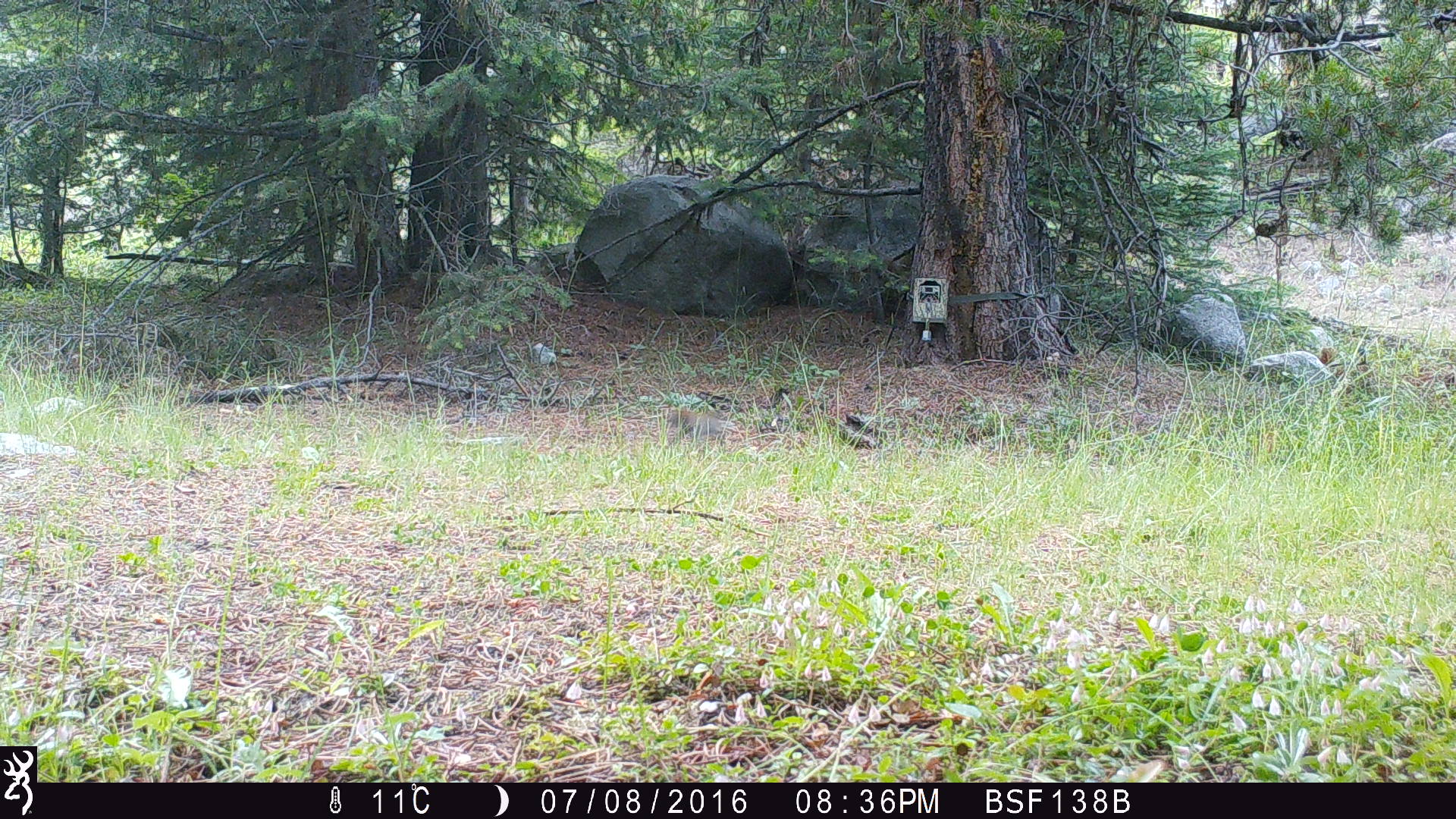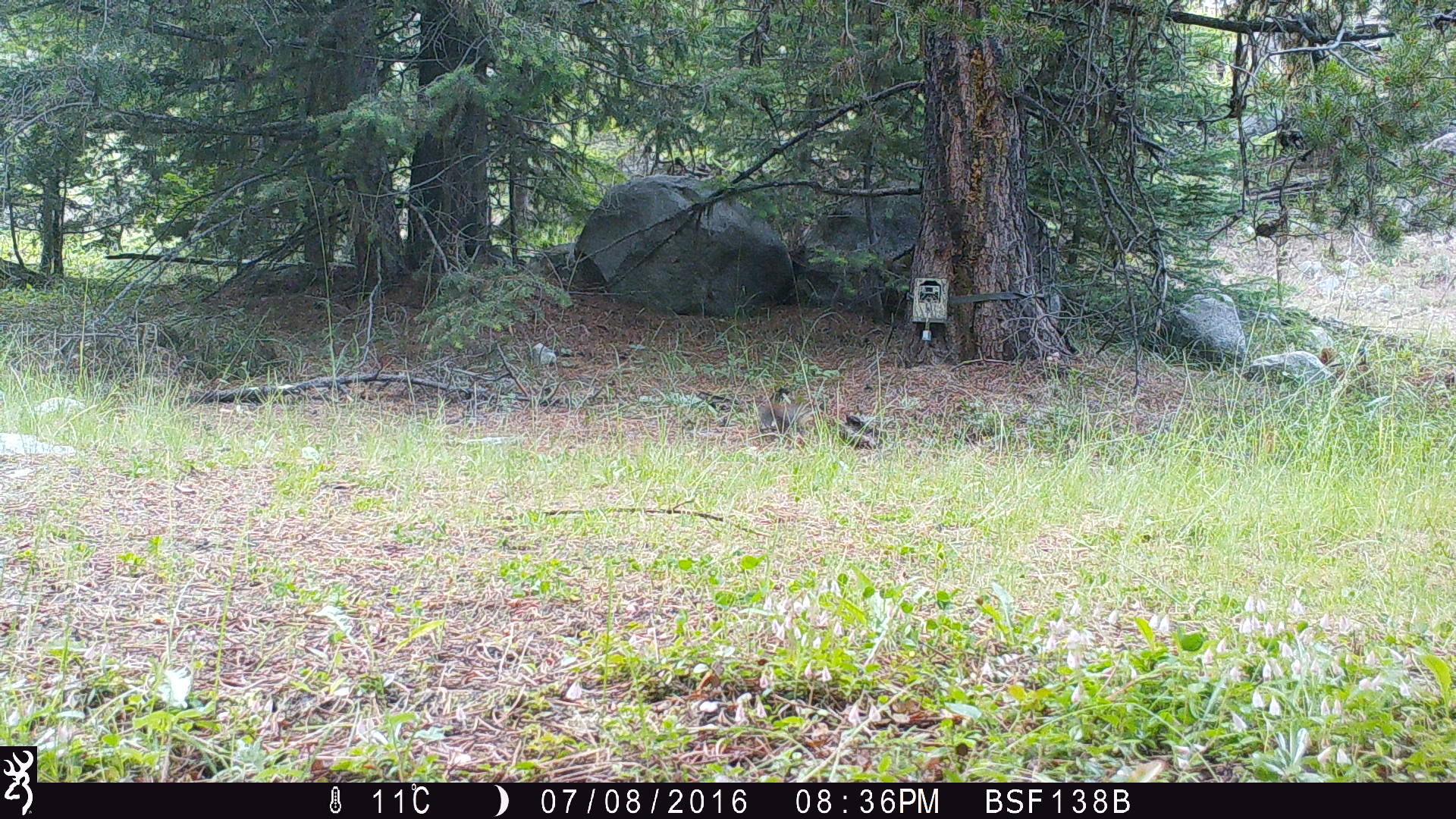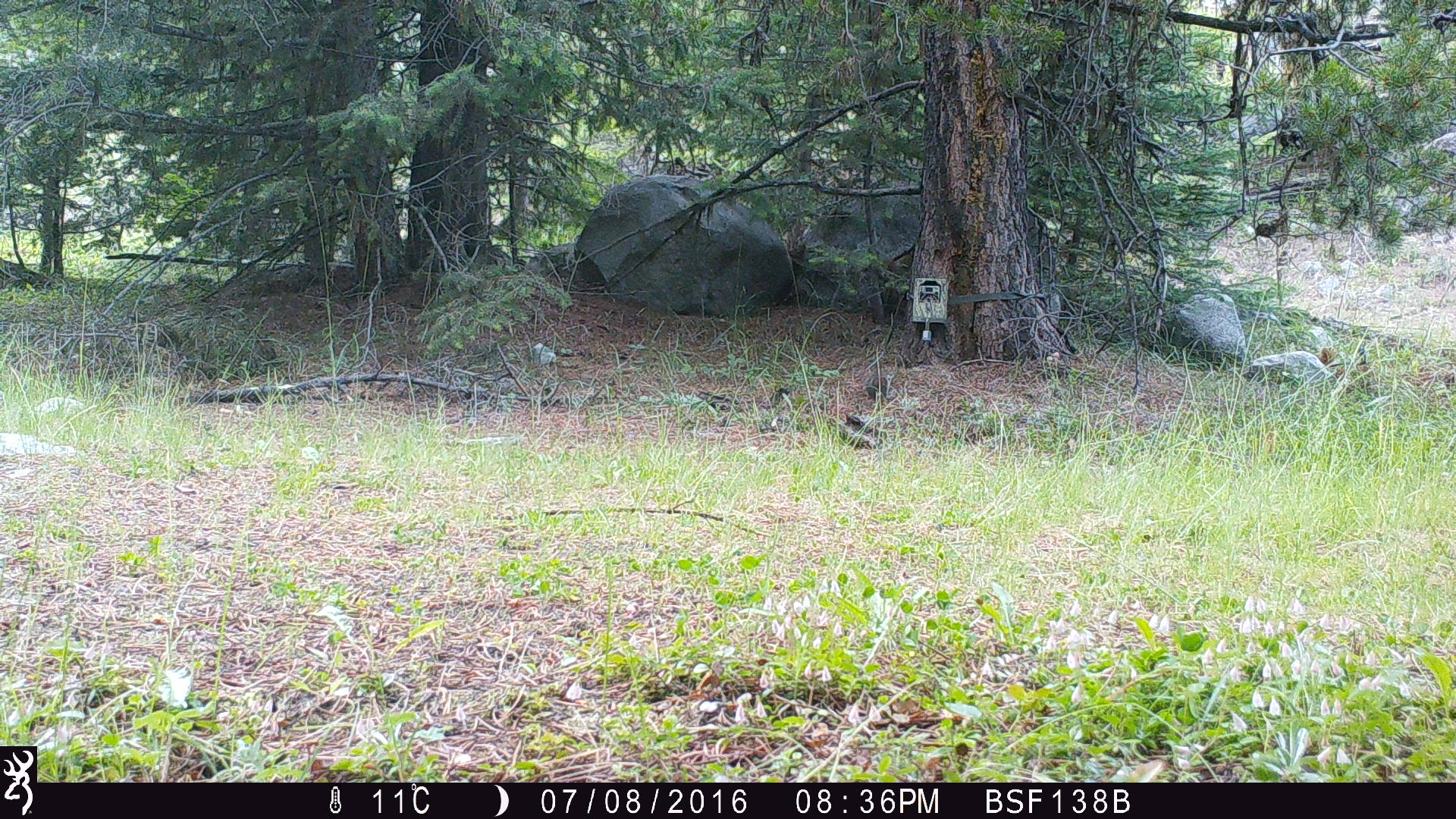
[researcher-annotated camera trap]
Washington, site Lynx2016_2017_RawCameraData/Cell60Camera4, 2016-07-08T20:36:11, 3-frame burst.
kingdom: Animalia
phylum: Chordata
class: Mammalia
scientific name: Mammalia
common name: small mammal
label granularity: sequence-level